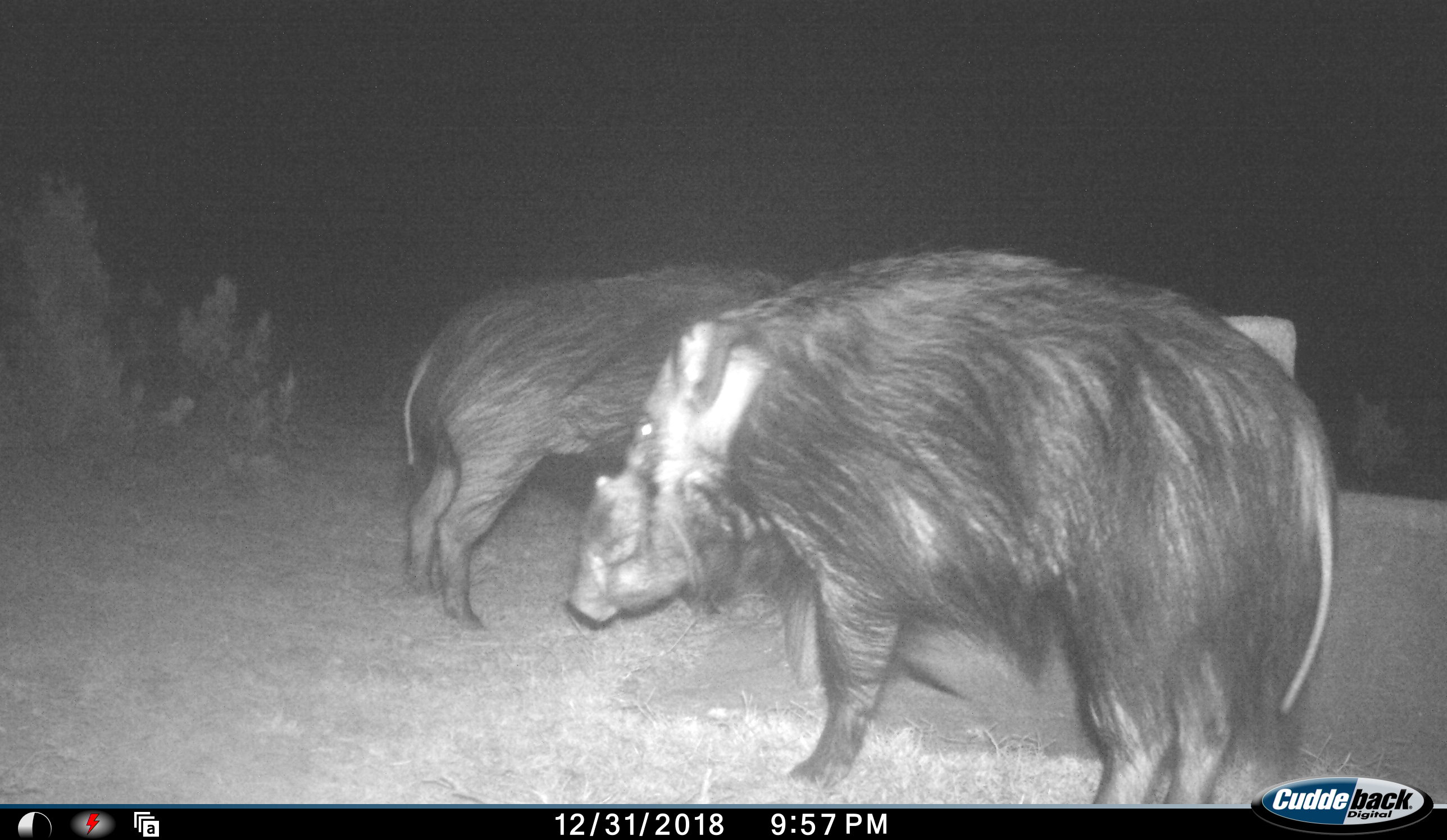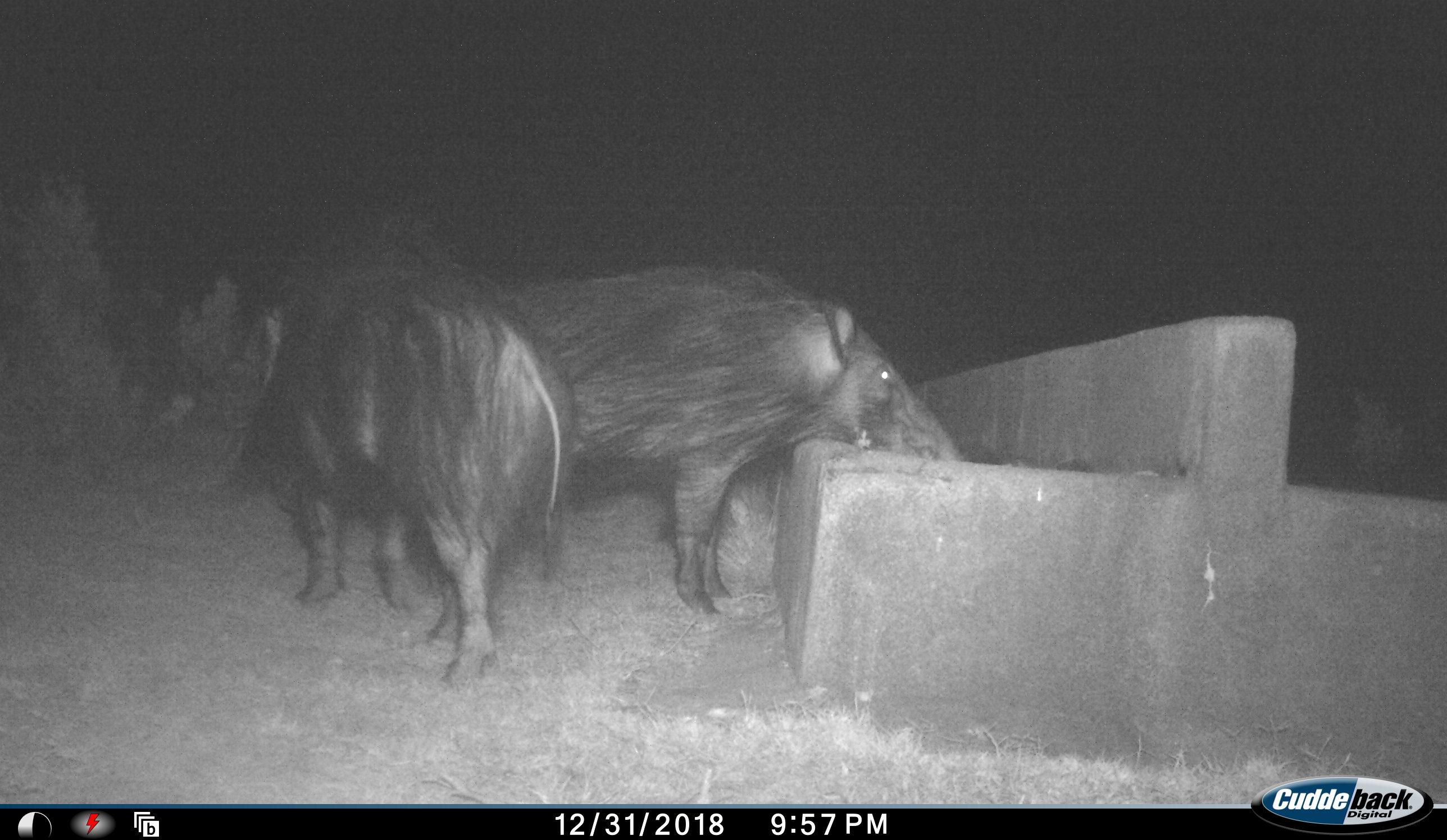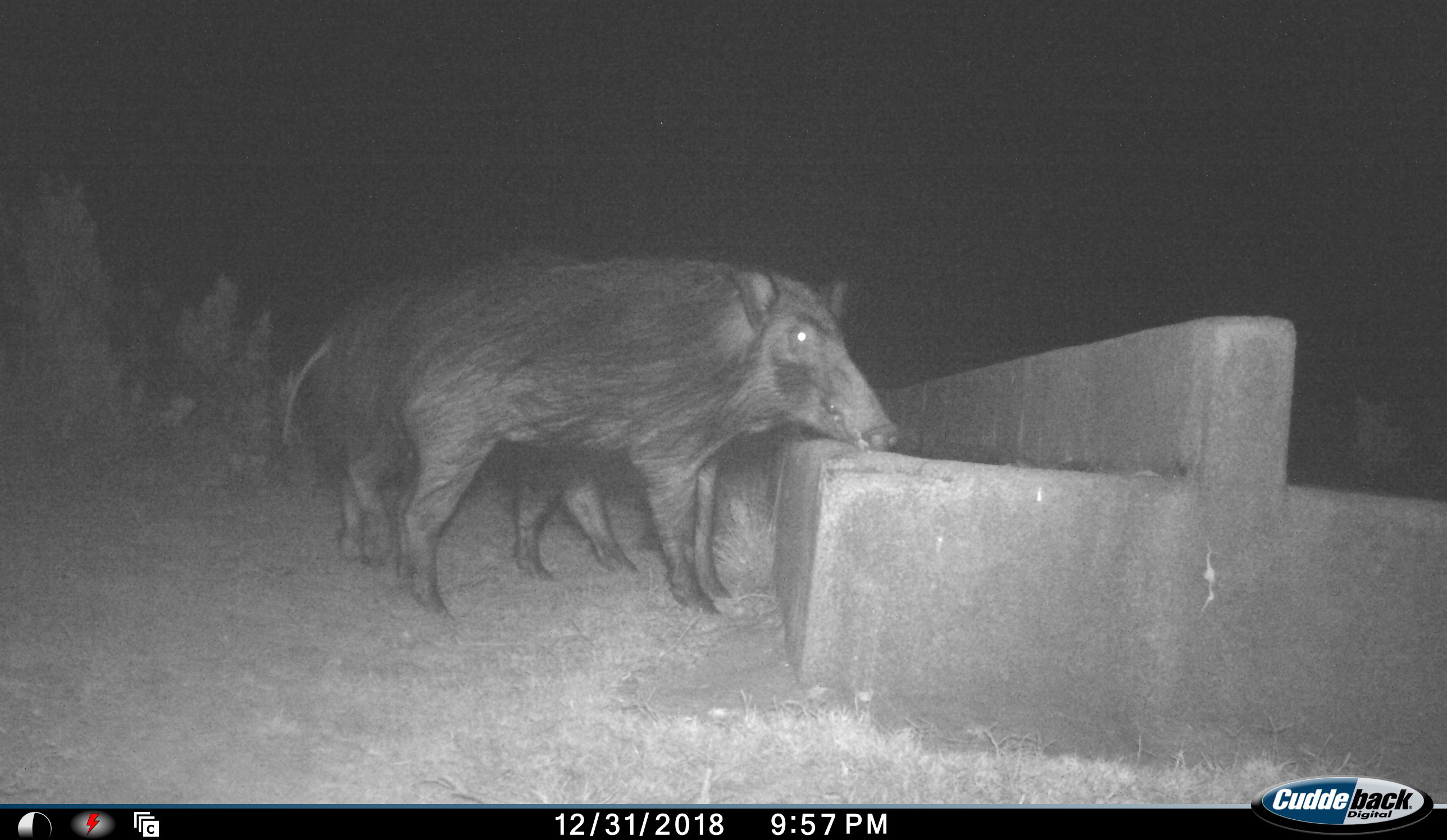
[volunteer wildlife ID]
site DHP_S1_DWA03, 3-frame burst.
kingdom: Animalia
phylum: Chordata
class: Mammalia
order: Artiodactyla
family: Suidae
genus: Potamochoerus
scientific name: Potamochoerus larvatus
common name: bushpig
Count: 2.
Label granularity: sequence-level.